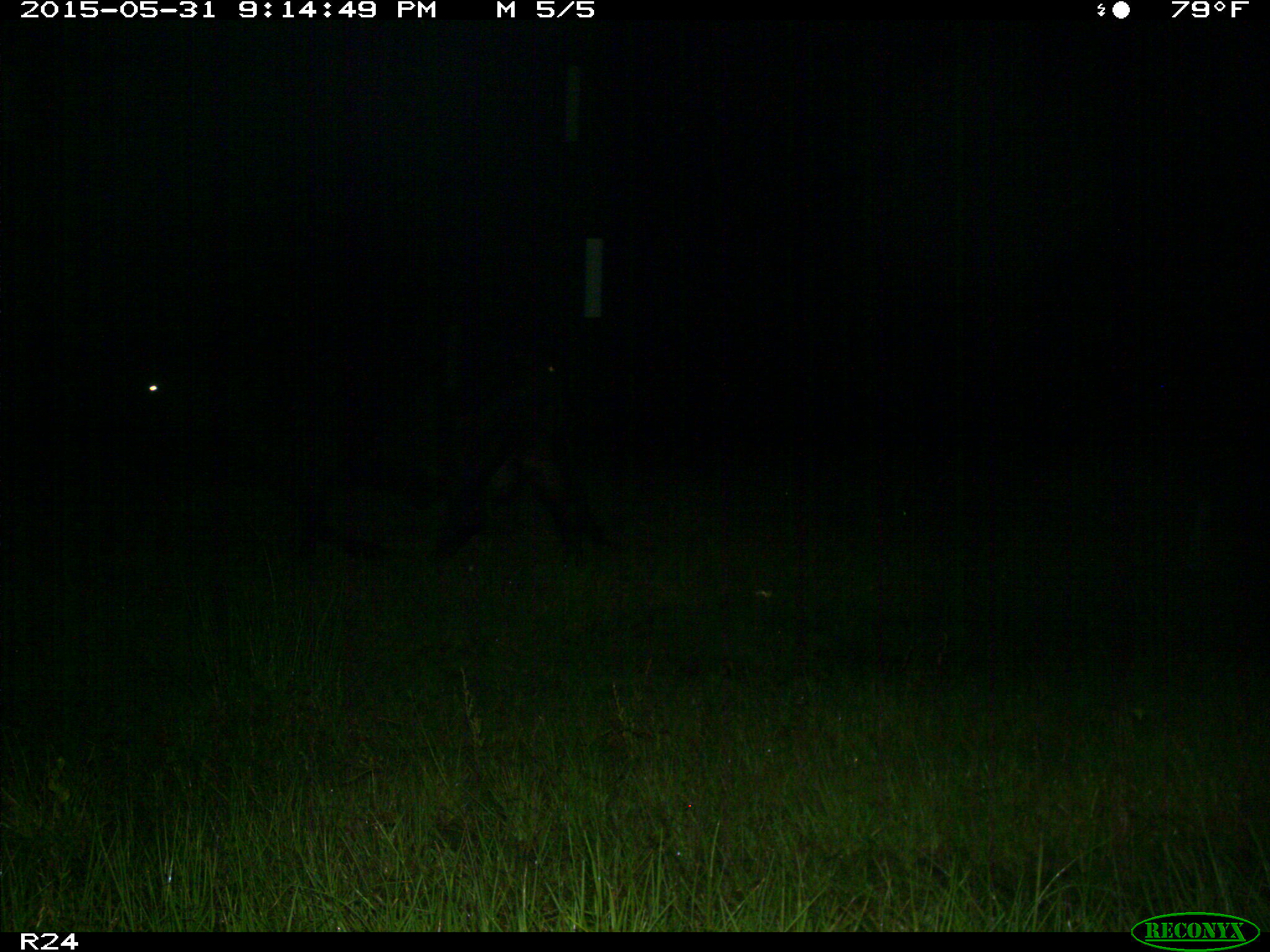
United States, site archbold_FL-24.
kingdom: Animalia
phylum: Chordata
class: Mammalia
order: Artiodactyla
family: Bovidae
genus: Bos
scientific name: Bos taurus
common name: domestic cow